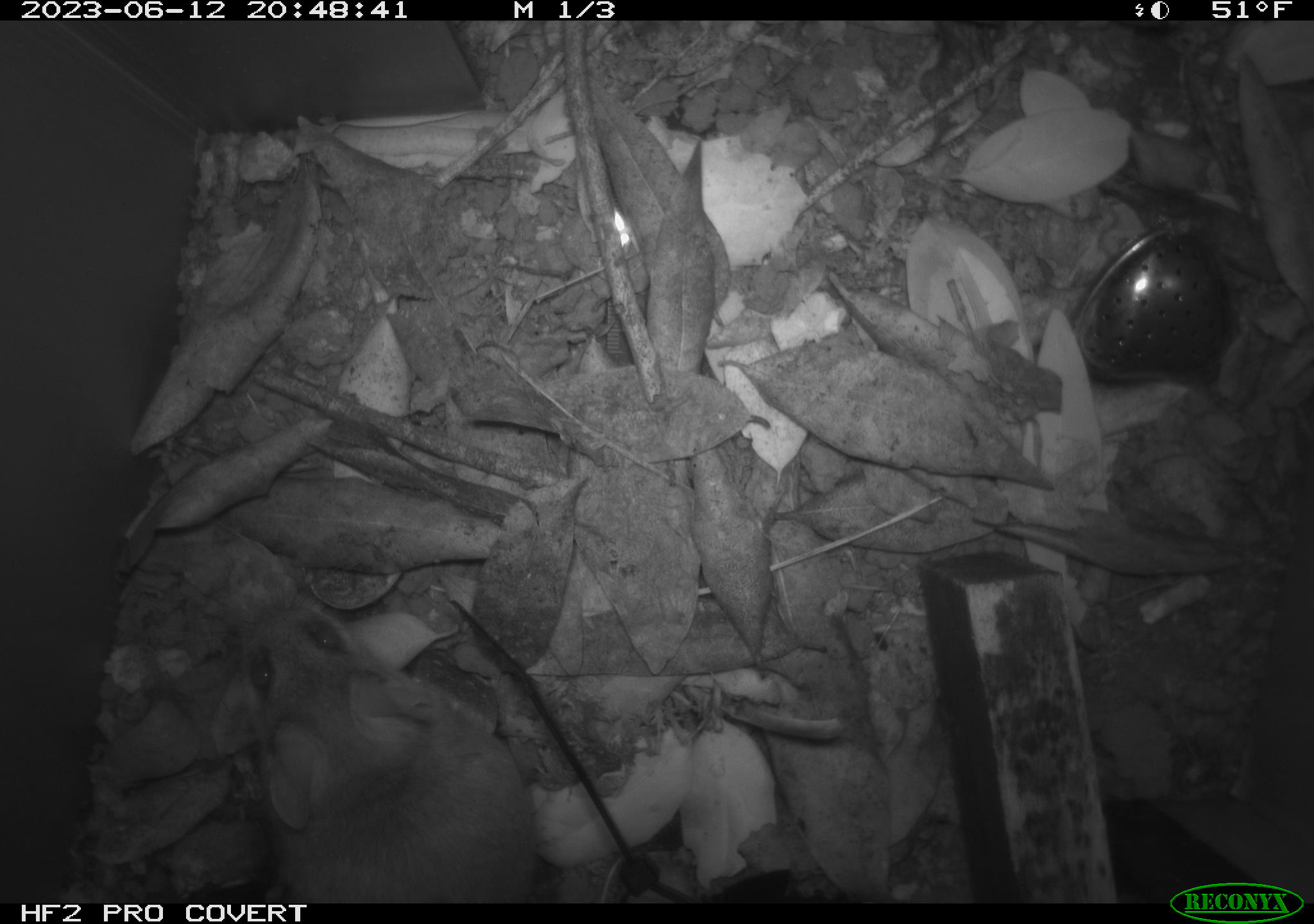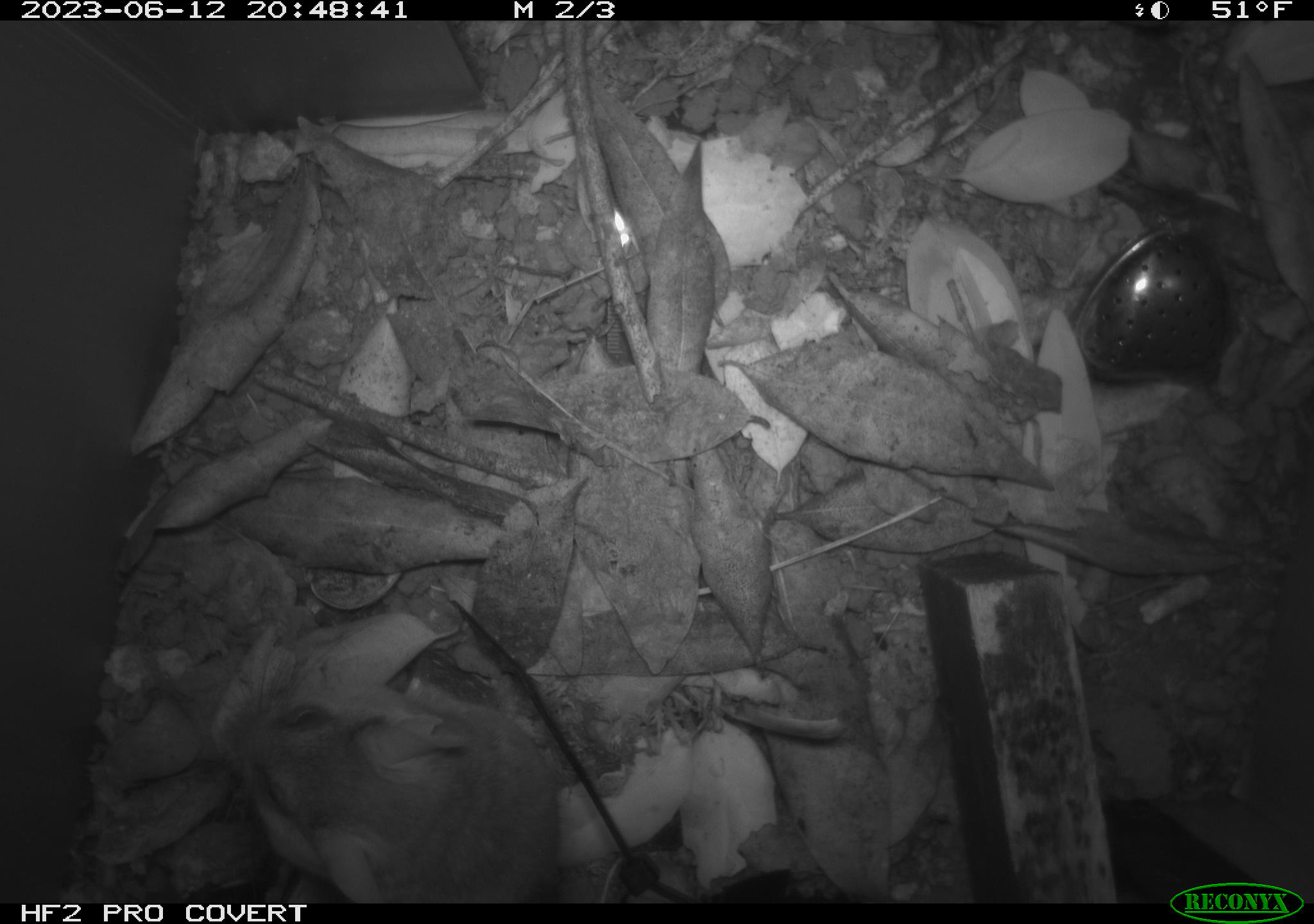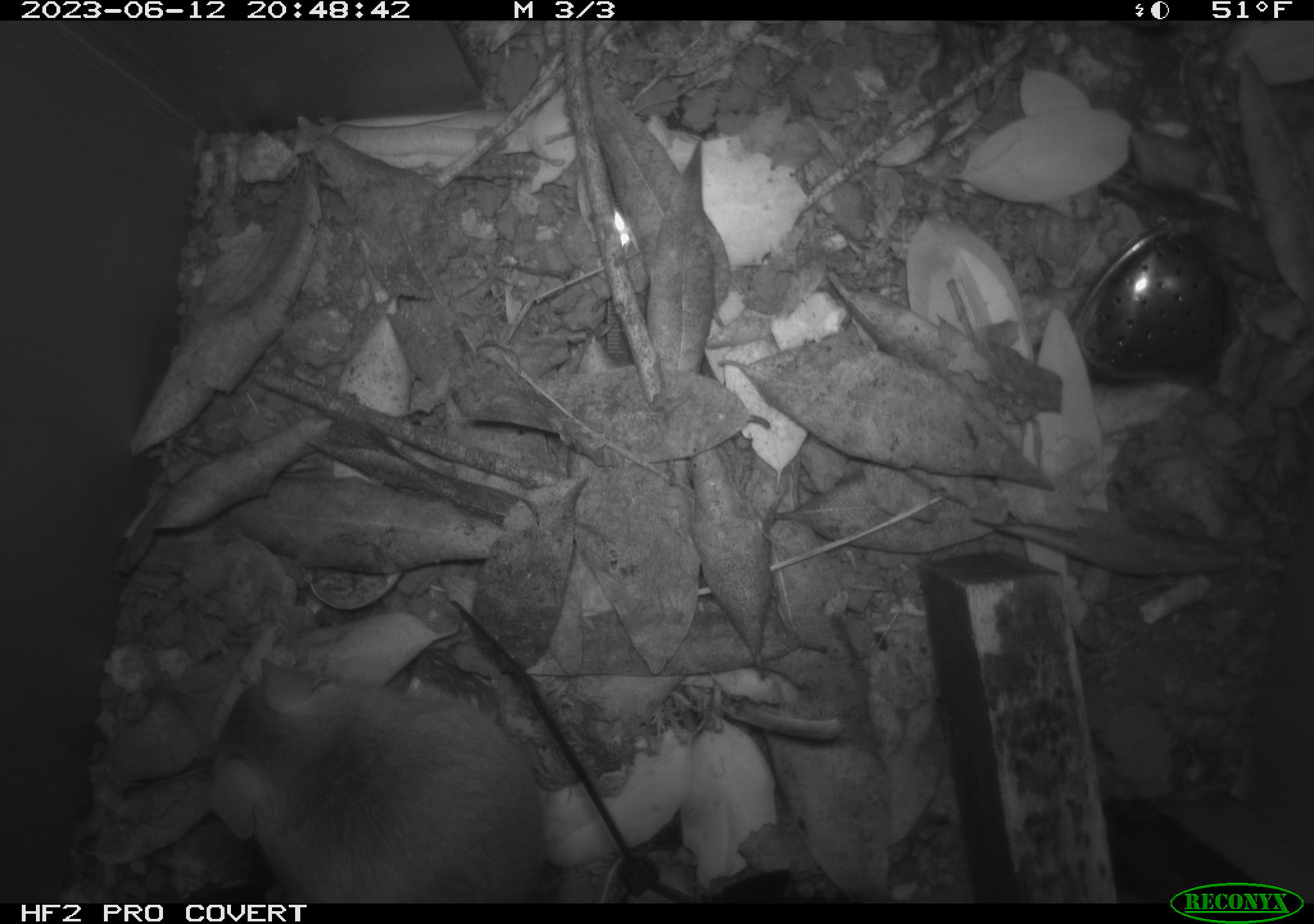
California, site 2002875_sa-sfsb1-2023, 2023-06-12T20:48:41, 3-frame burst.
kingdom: Animalia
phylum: Chordata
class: Mammalia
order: Rodentia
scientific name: Rodentia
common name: mouse species